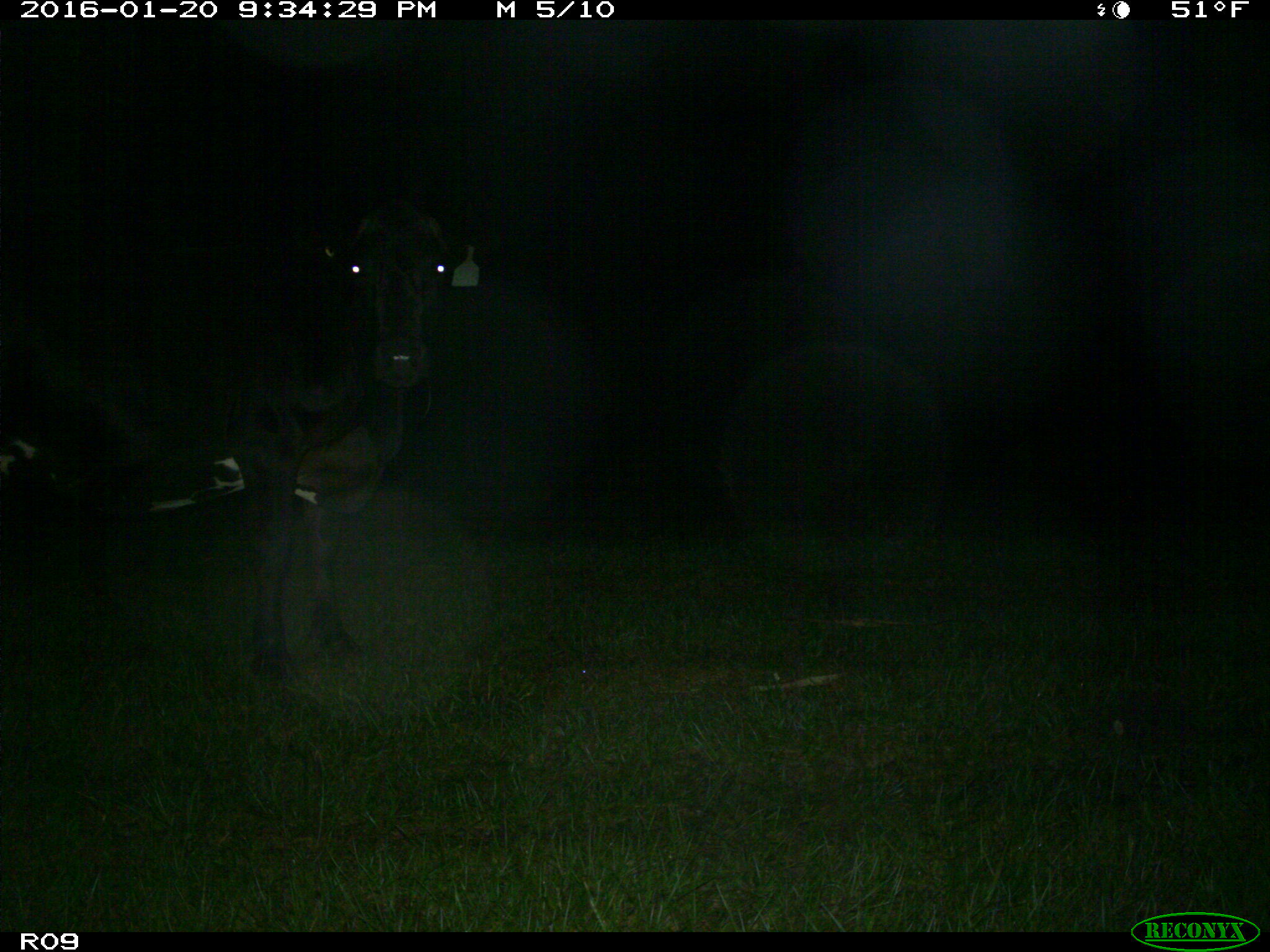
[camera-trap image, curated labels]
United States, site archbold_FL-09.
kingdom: Animalia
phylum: Chordata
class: Mammalia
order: Artiodactyla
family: Bovidae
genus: Bos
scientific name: Bos taurus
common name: domestic cow